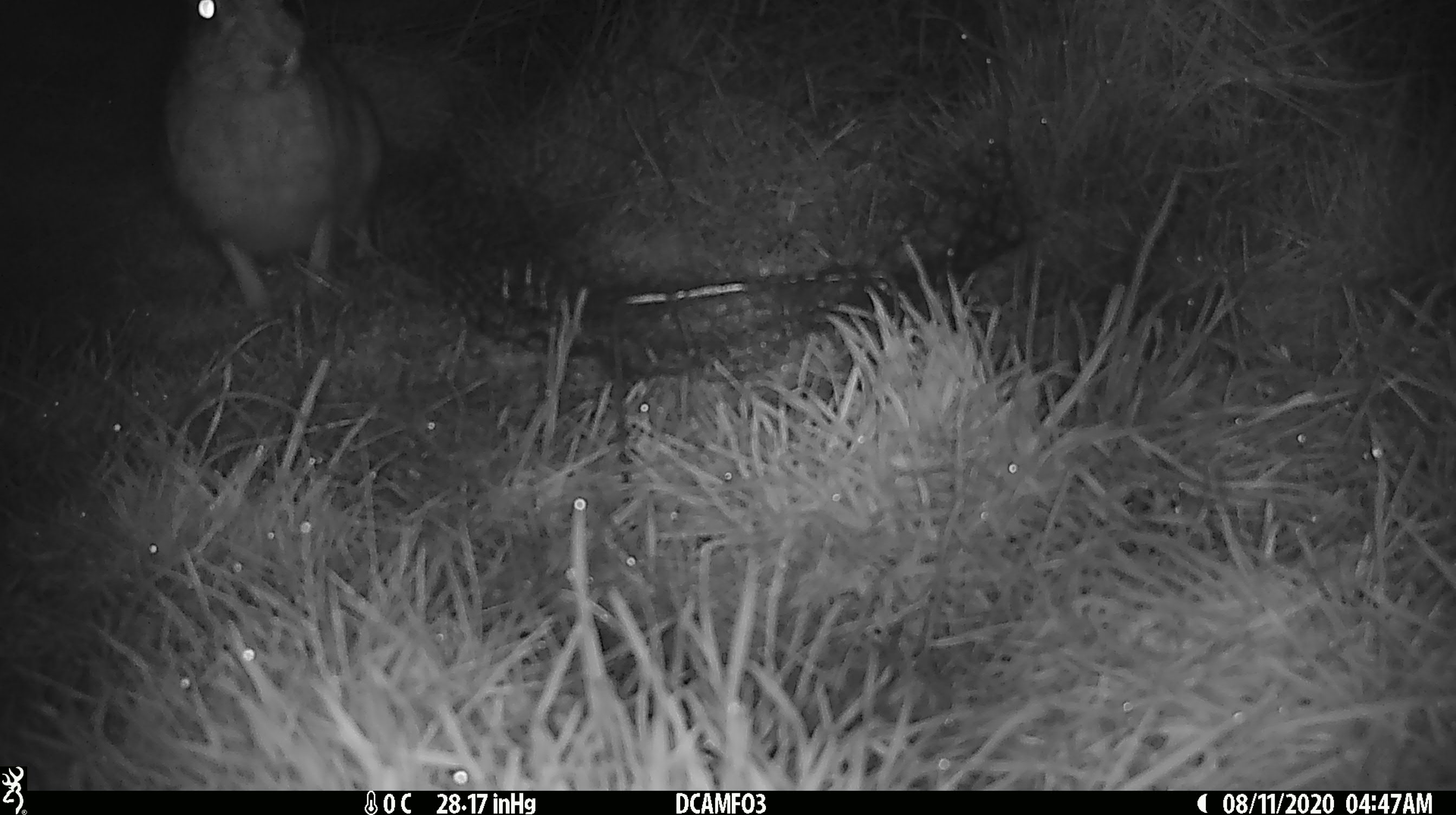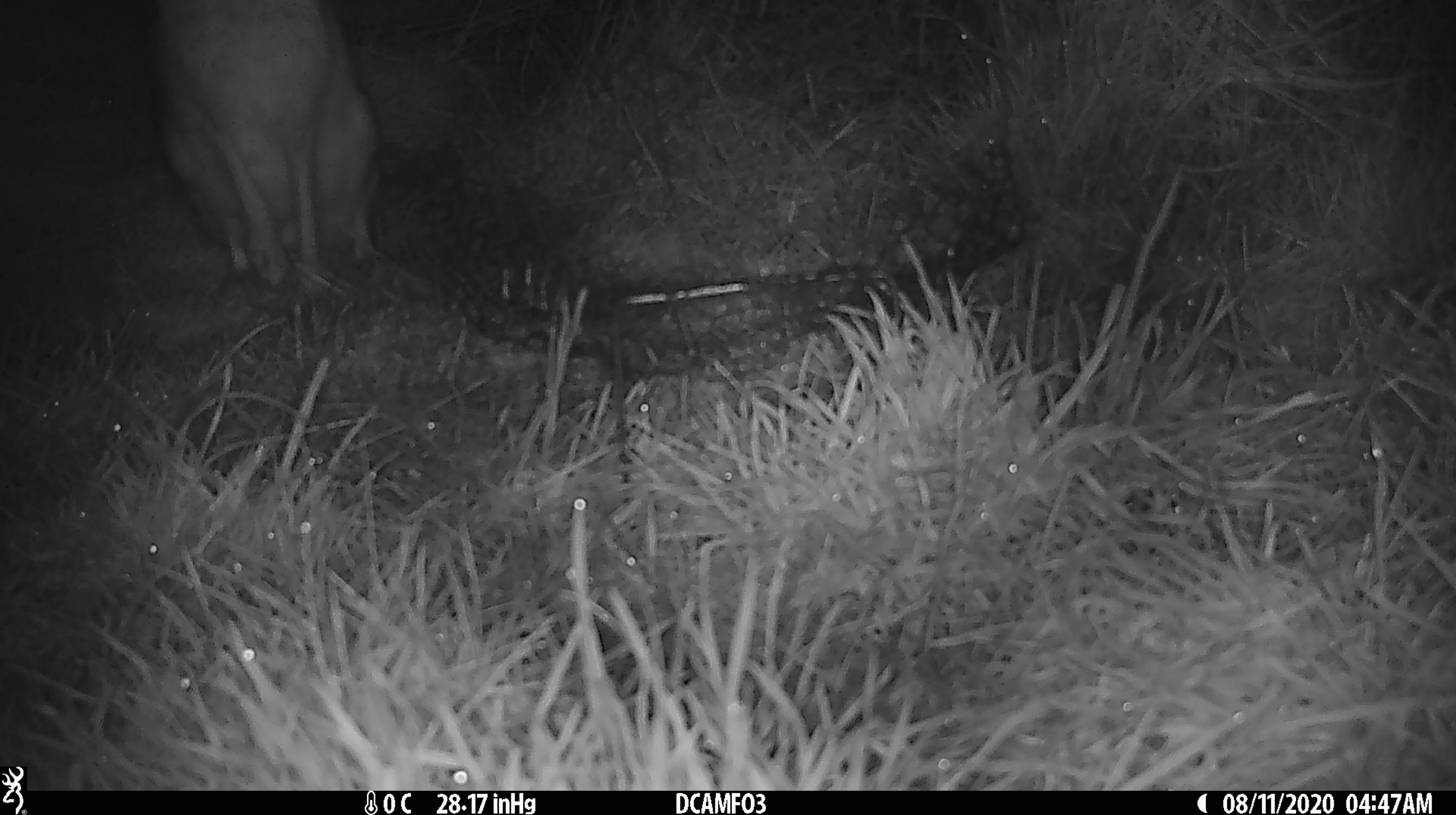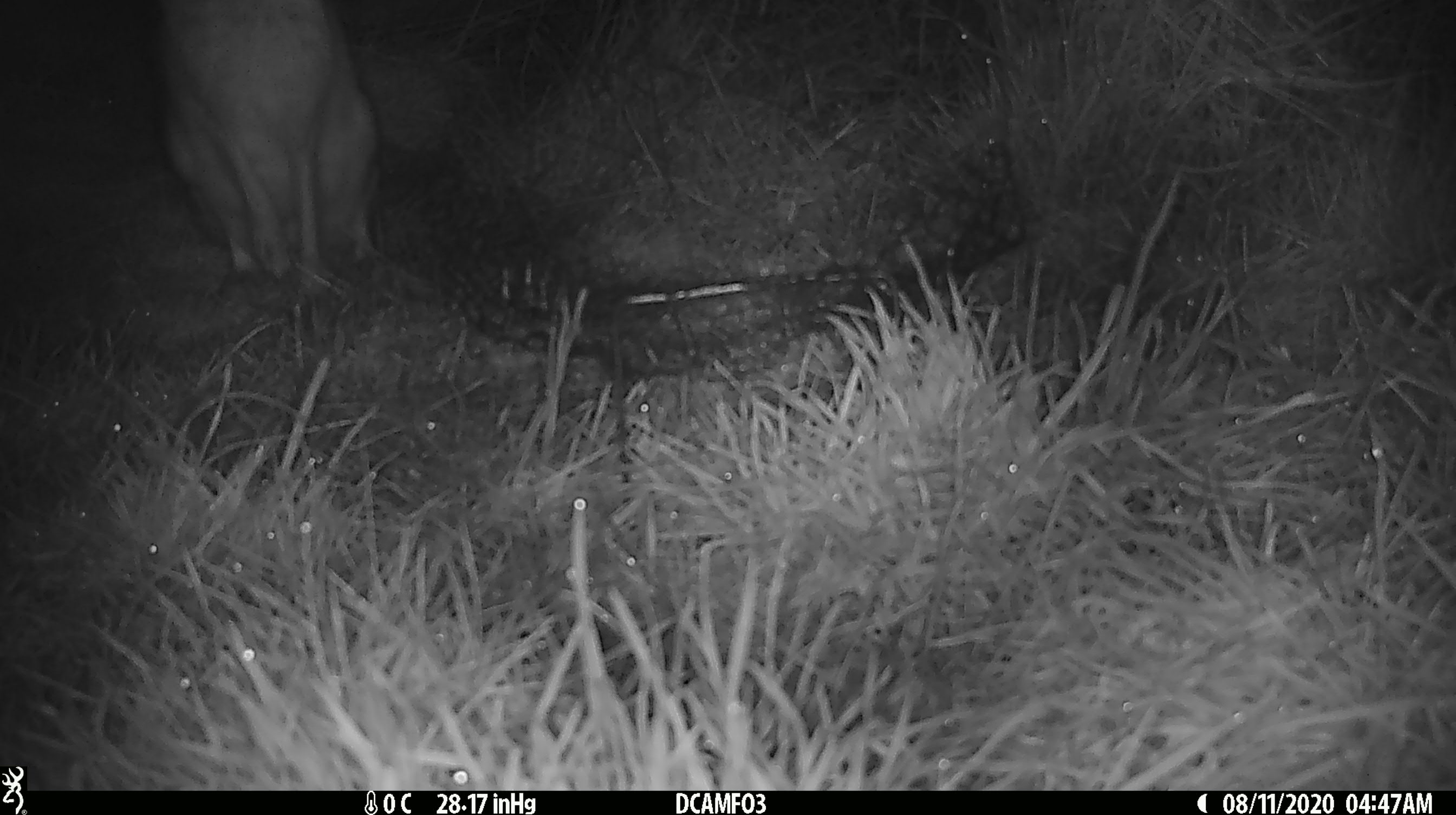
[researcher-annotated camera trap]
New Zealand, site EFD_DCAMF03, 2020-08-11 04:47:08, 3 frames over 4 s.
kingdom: Animalia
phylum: Chordata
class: Mammalia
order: Lagomorpha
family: Leporidae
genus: Oryctolagus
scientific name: Oryctolagus cuniculus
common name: european rabbit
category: rabbit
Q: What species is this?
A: Rabbit (european rabbit) (Oryctolagus cuniculus).